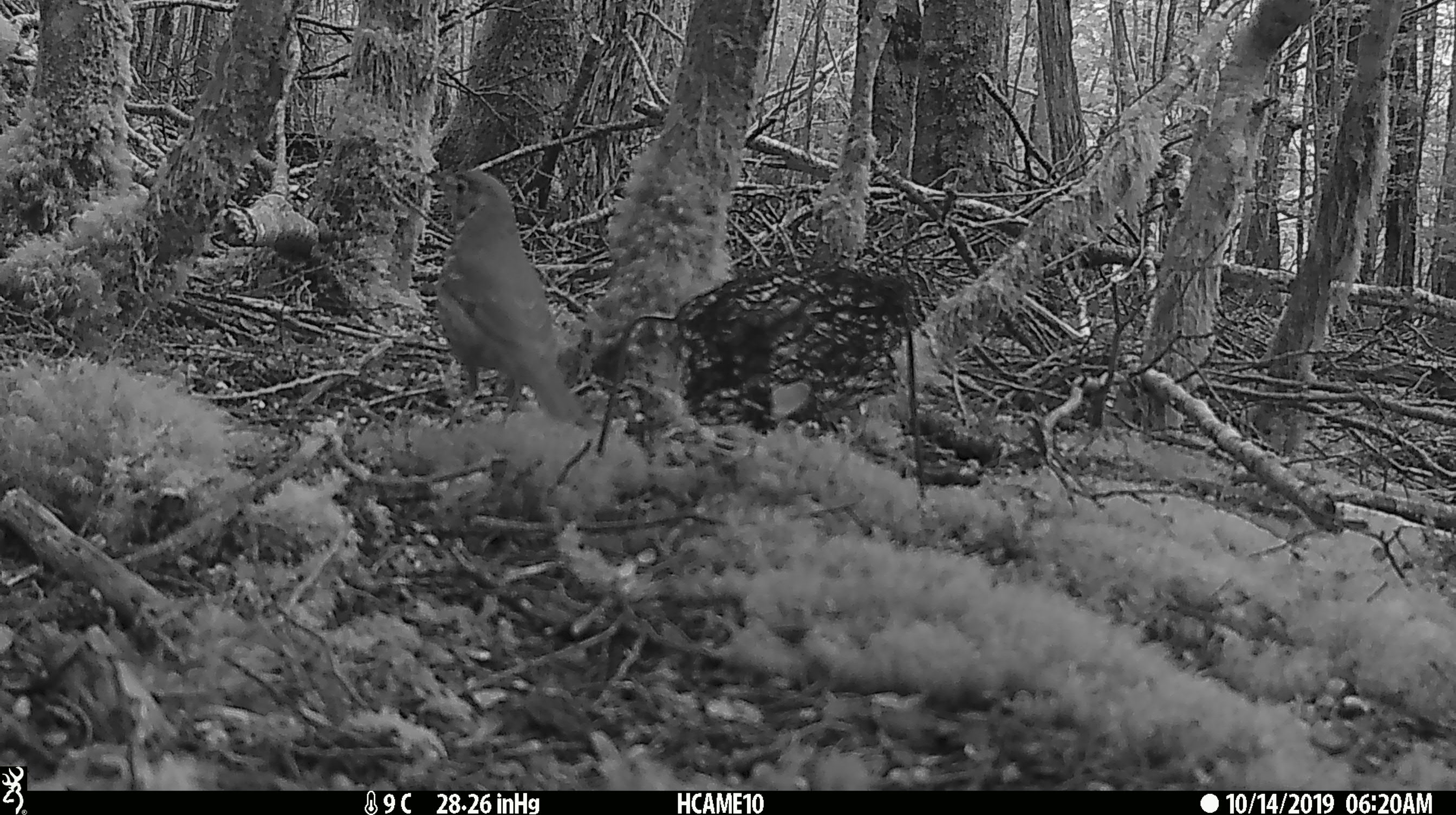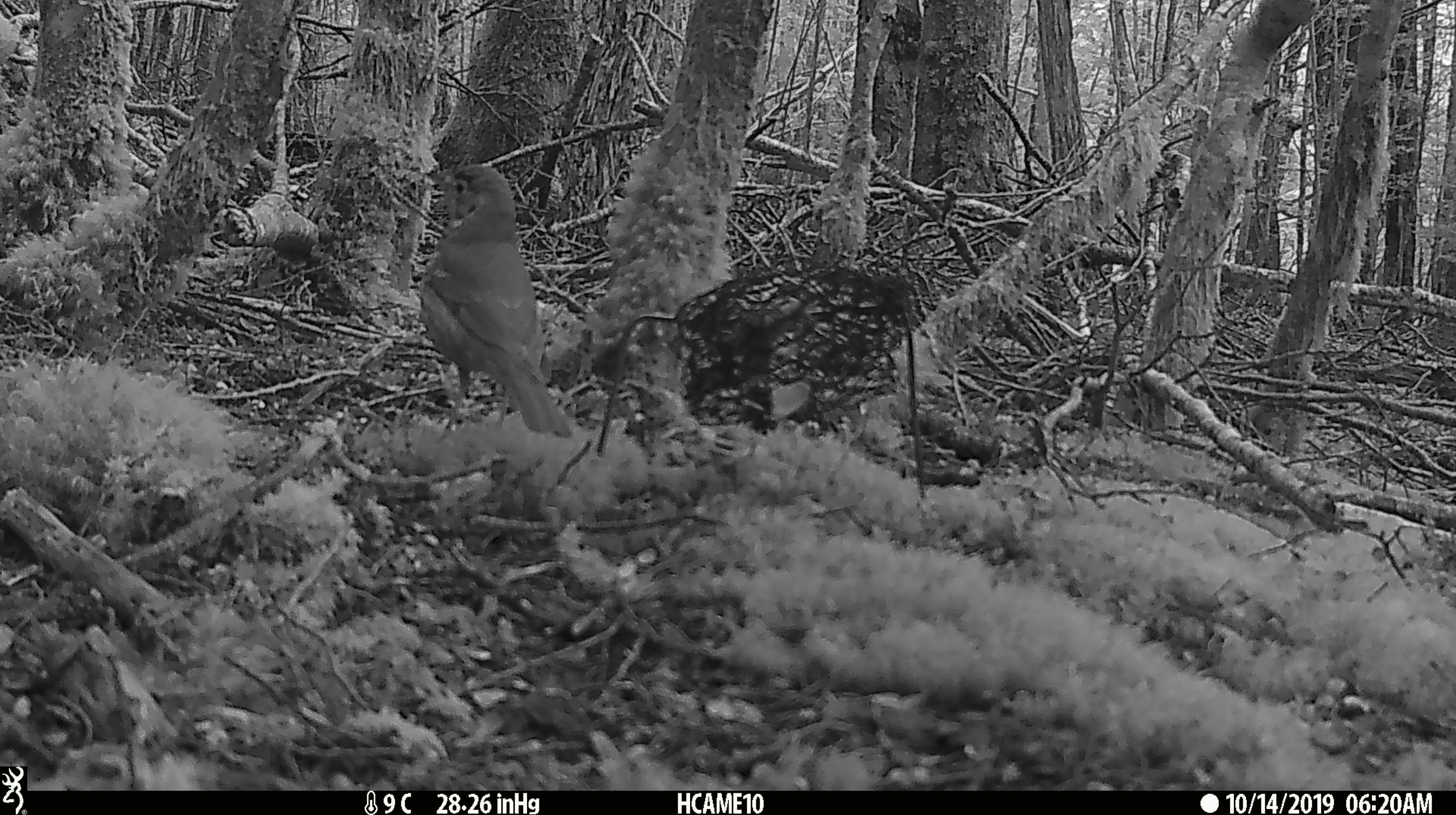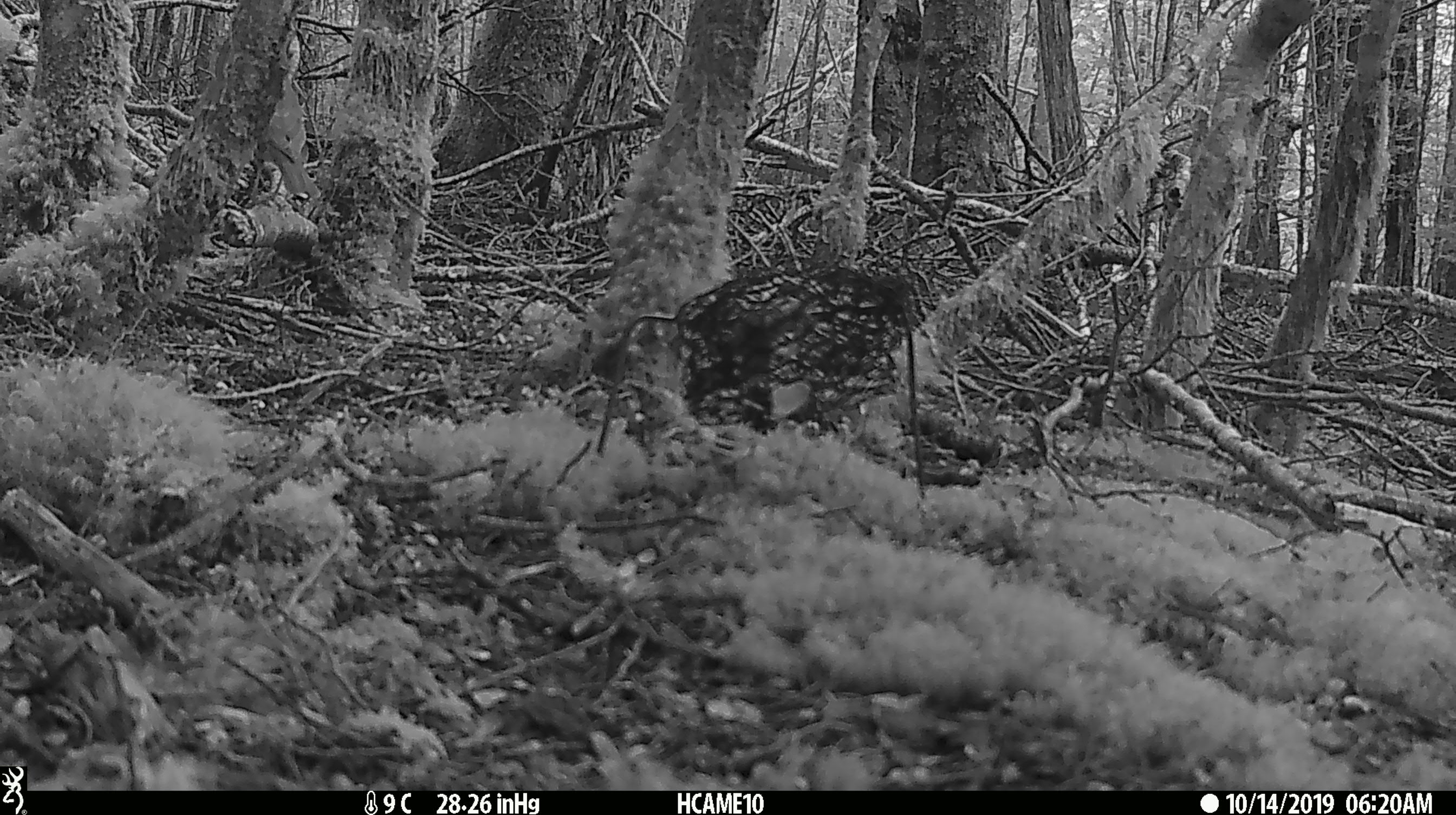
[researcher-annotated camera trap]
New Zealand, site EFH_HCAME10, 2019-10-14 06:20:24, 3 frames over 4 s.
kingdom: Animalia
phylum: Chordata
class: Aves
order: Passeriformes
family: Turdidae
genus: Turdus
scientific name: Turdus philomelos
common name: song thrush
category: thrush